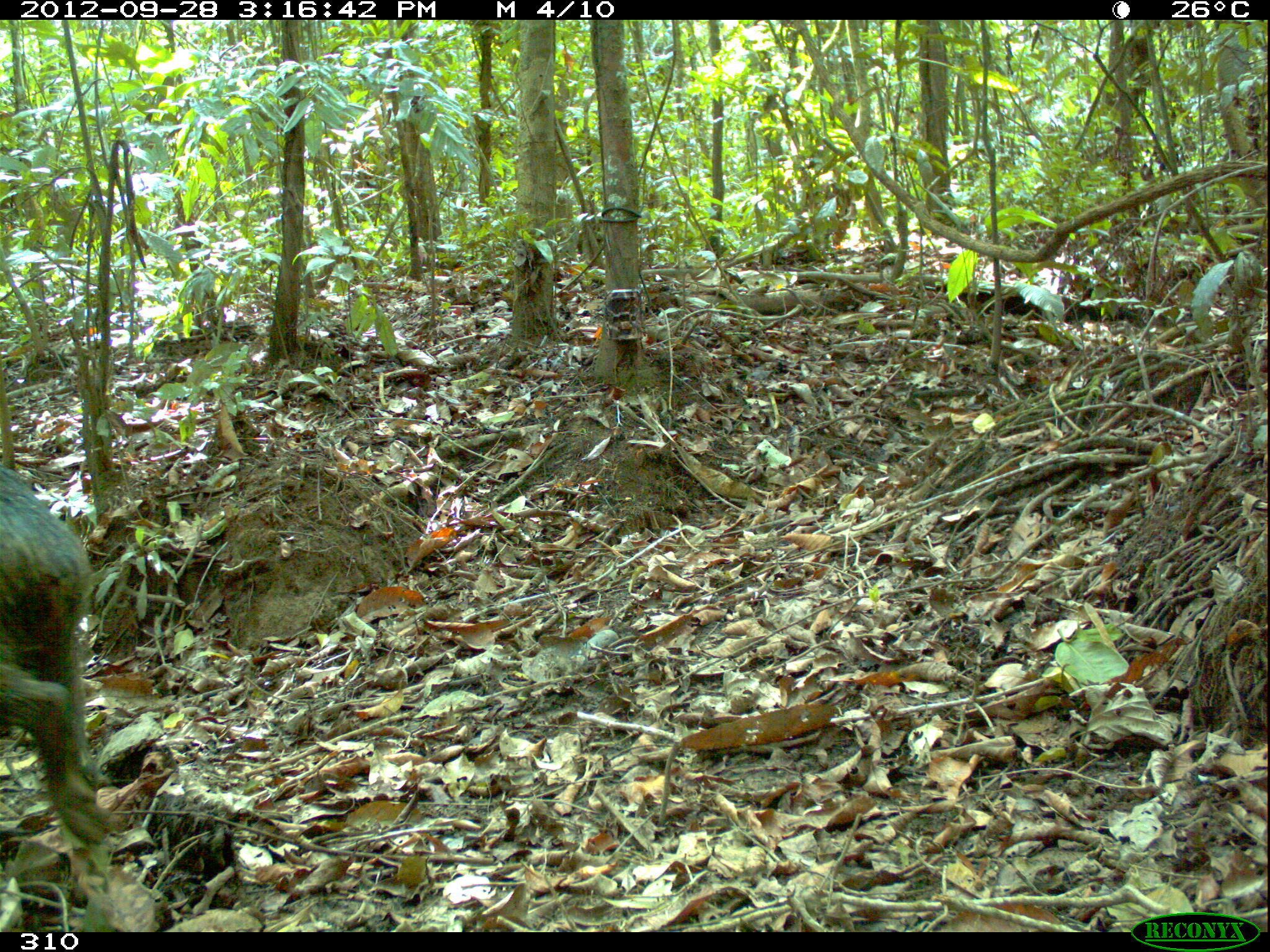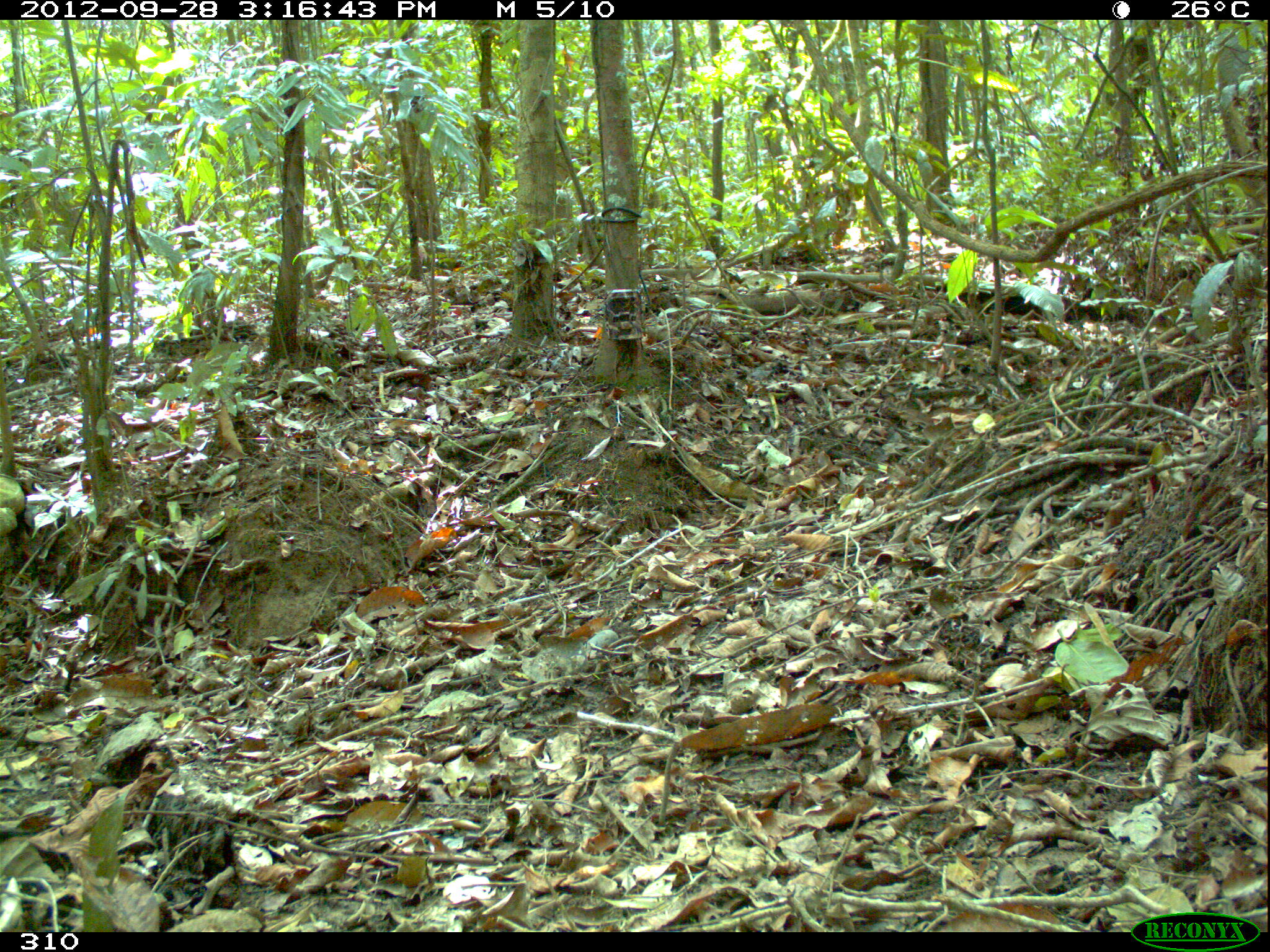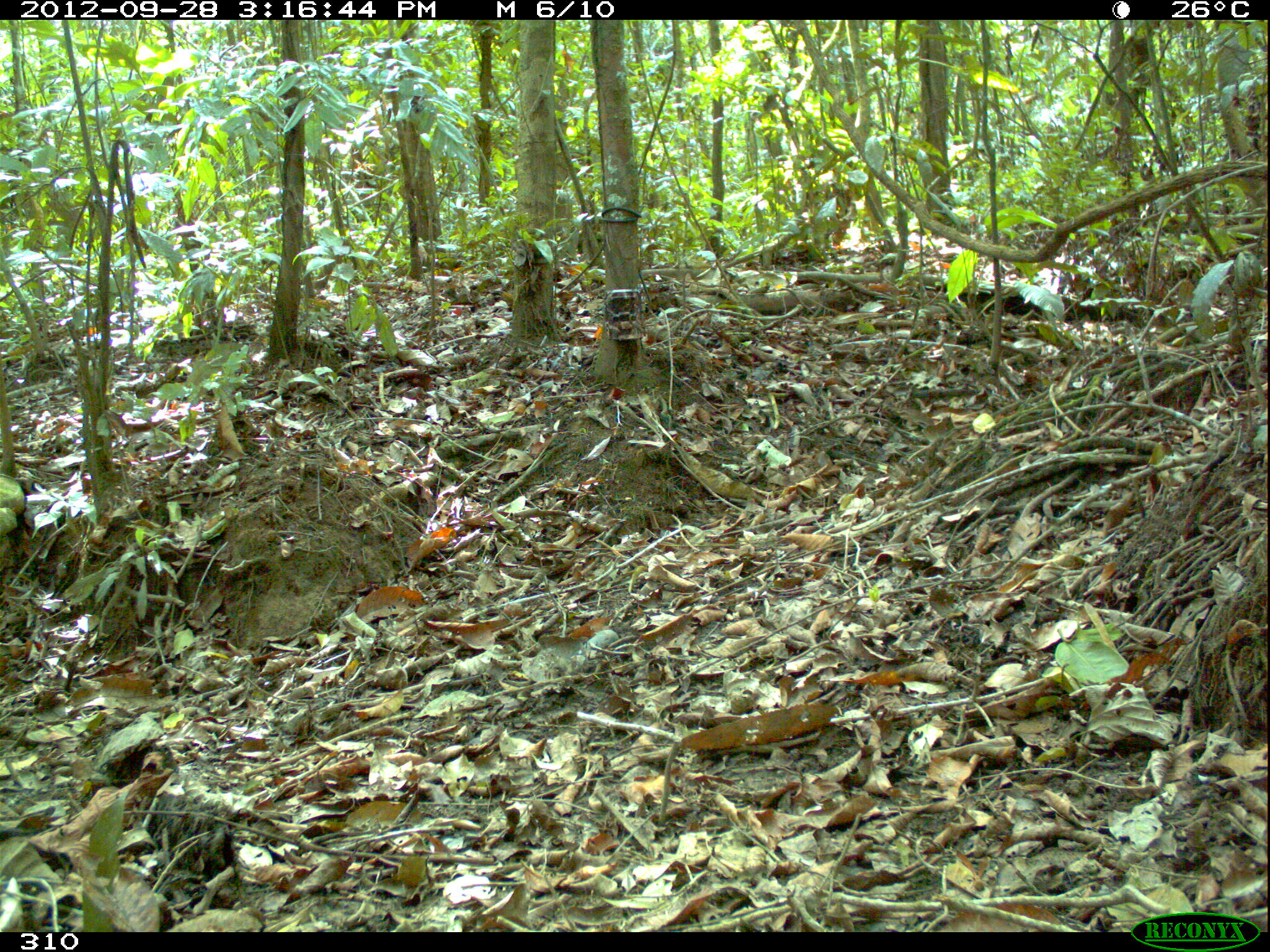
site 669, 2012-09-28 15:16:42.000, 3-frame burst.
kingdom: Animalia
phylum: Chordata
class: Mammalia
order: Artiodactyla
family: Tayassuidae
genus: Tayassu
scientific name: Tayassu pecari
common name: white-lipped peccary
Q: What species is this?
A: Tayassu pecari (white-lipped peccary).